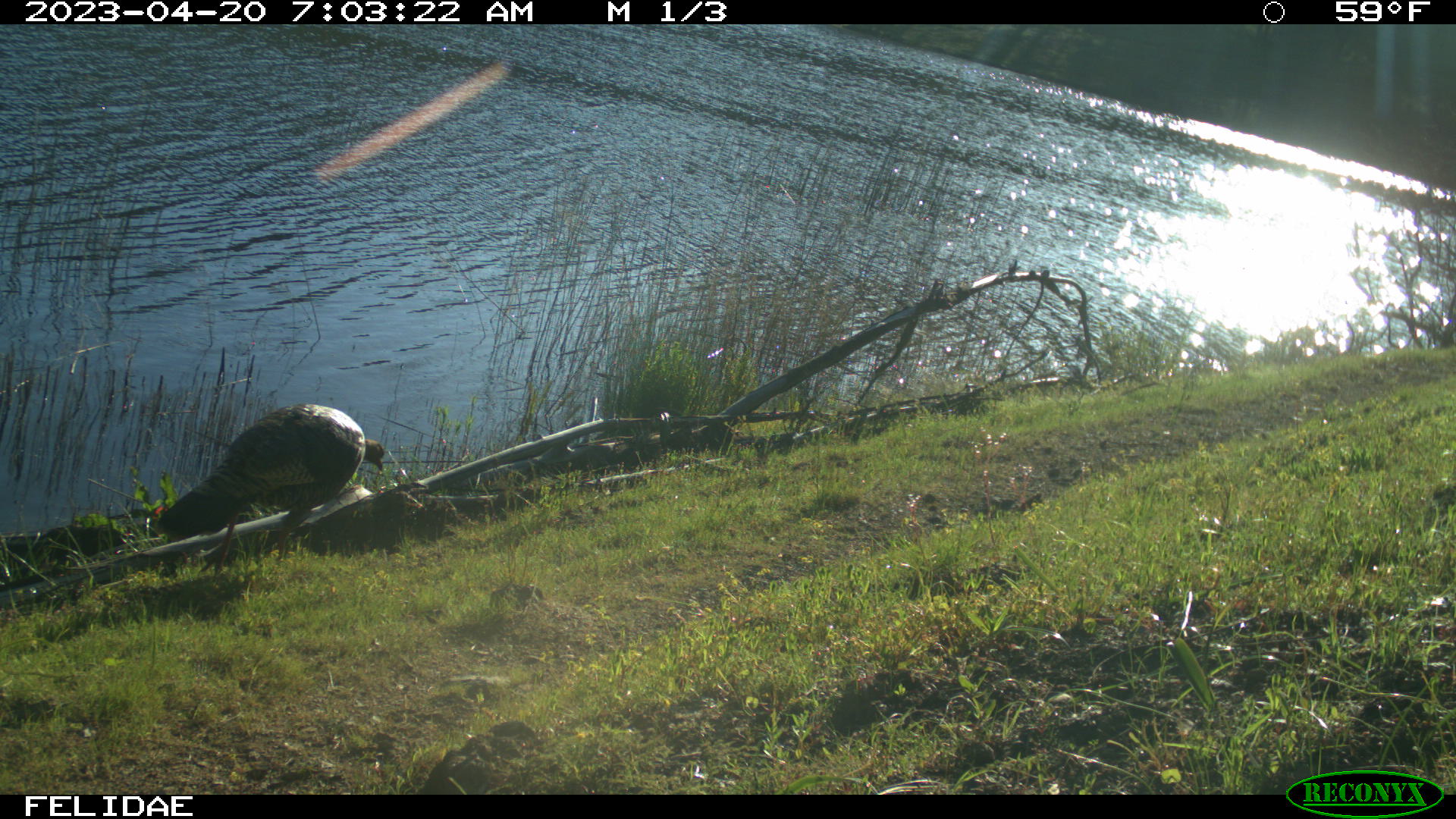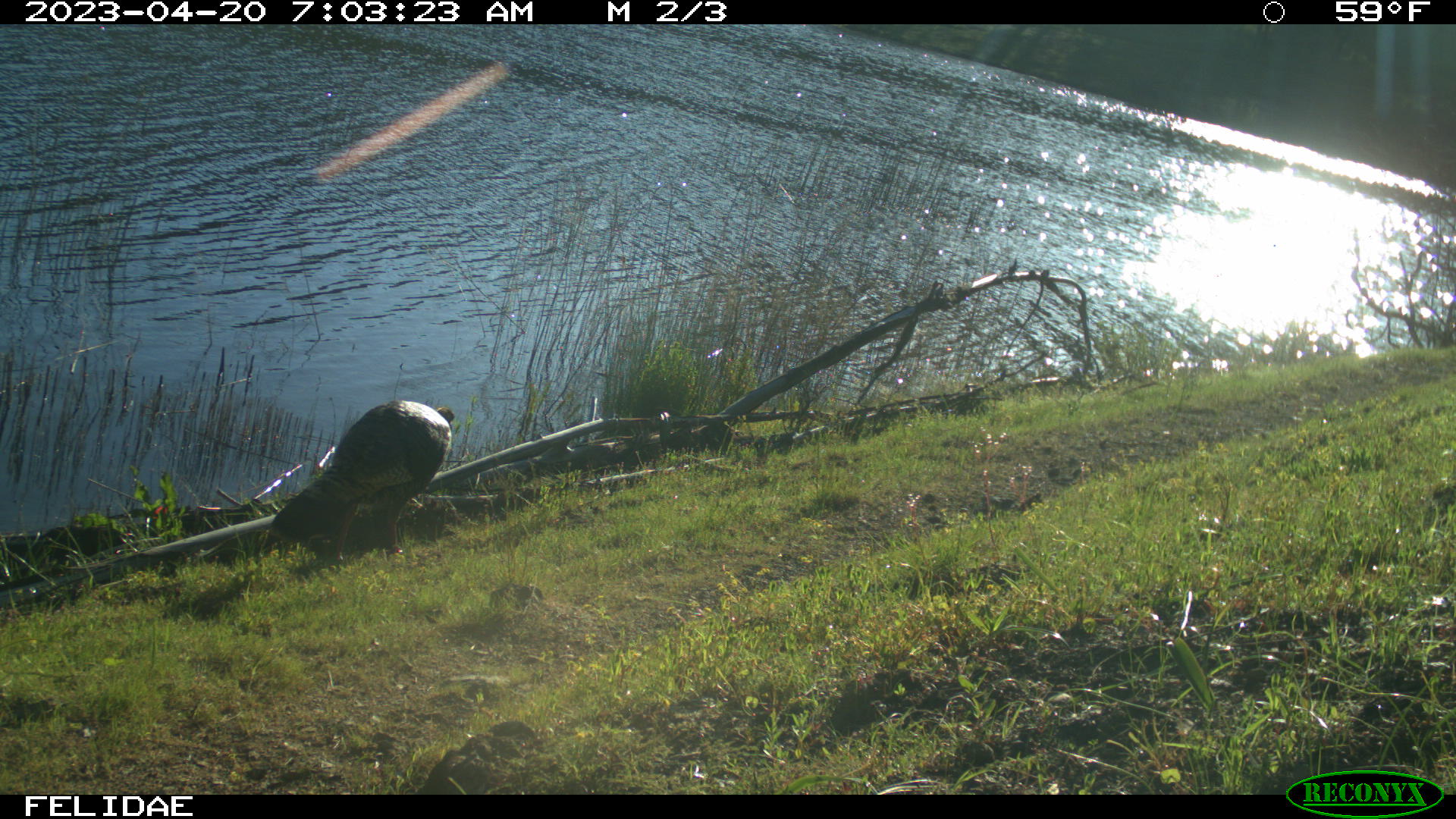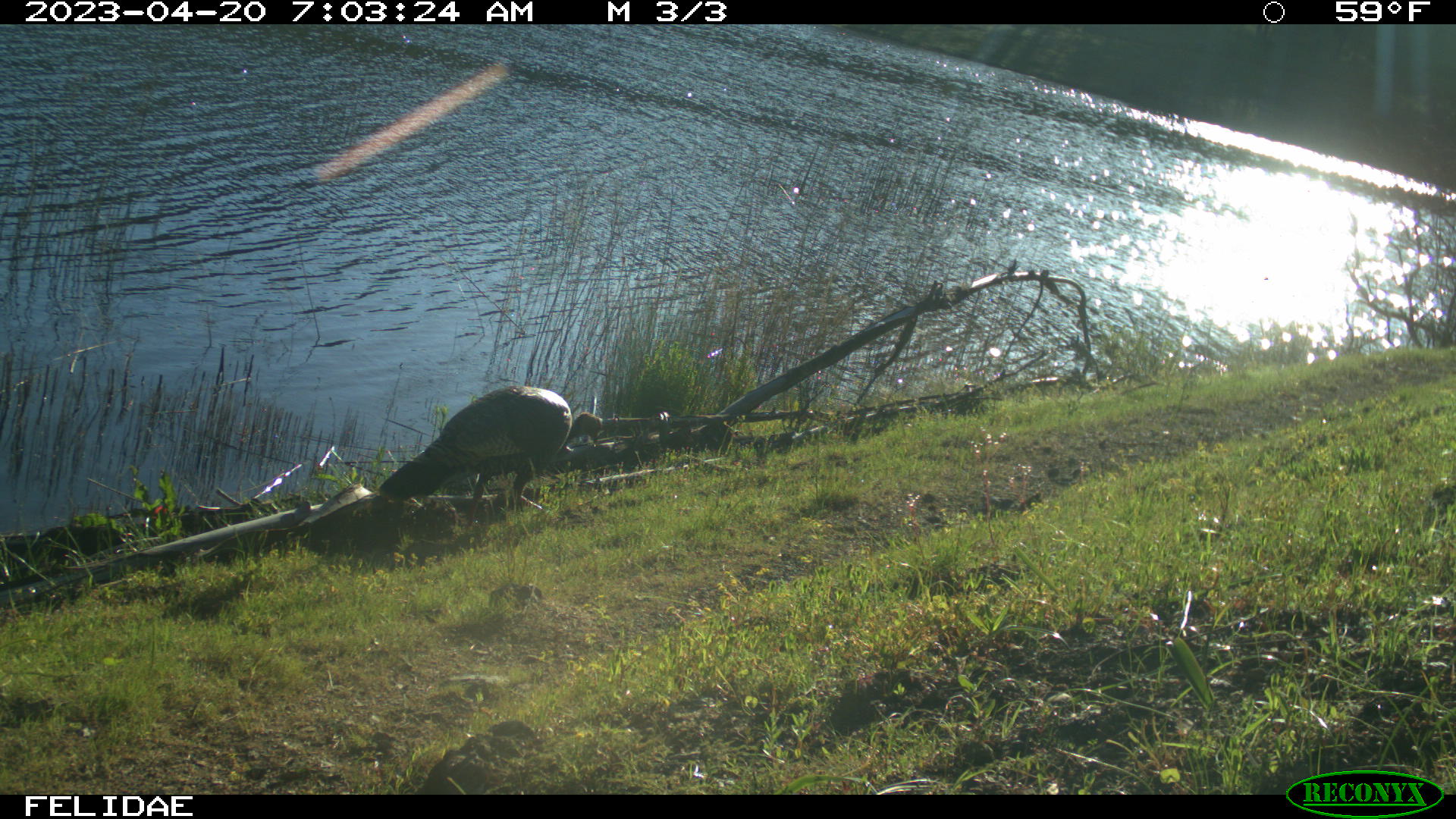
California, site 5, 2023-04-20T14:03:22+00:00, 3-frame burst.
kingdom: Animalia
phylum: Chordata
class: Aves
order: Galliformes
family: Phasianidae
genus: Meleagris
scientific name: Meleagris gallopavo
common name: turkey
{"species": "turkey (Meleagris gallopavo)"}